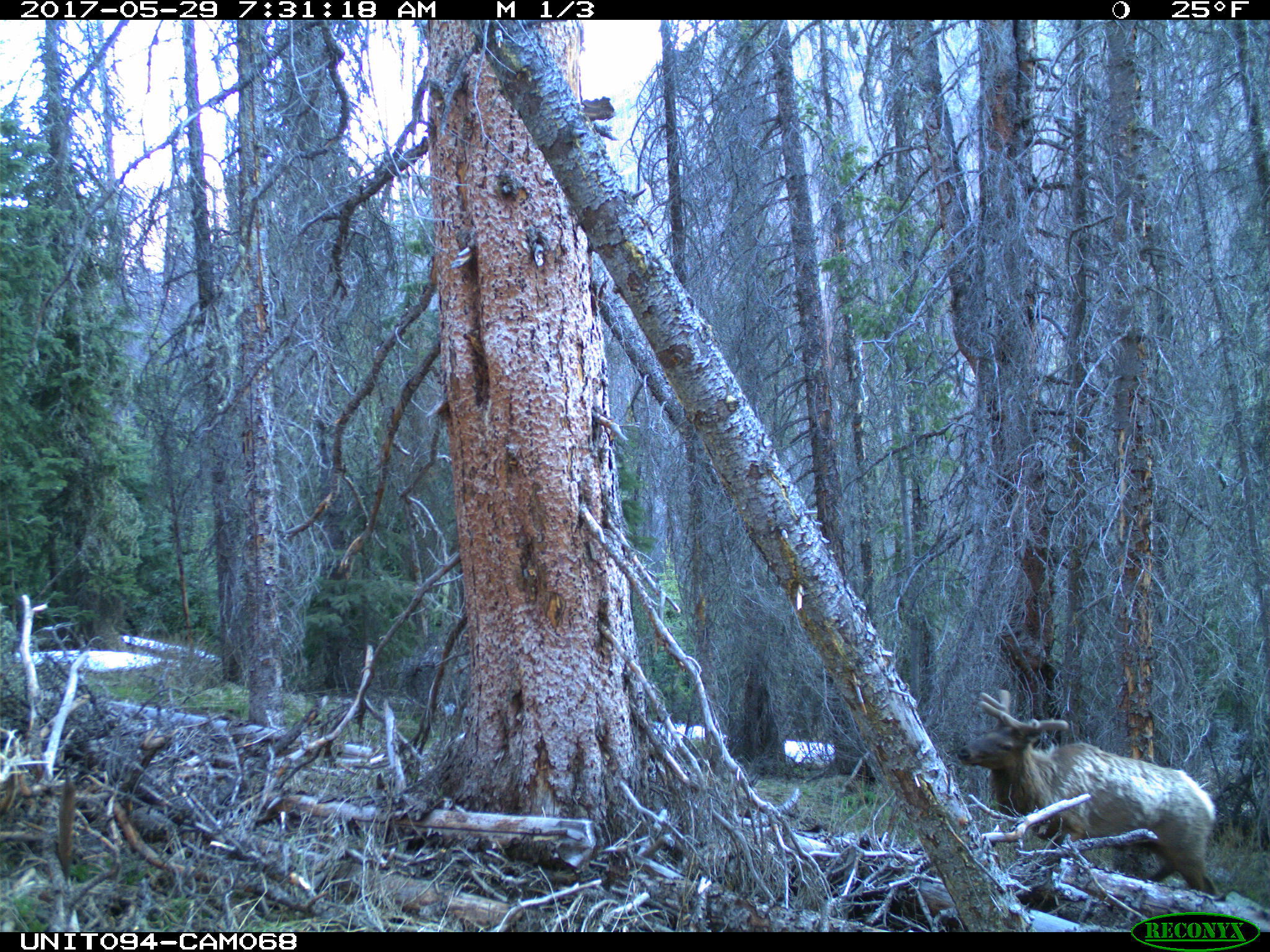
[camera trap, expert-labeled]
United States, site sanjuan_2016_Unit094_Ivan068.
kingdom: Animalia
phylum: Chordata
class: Mammalia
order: Artiodactyla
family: Cervidae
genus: Cervus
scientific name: Cervus elaphus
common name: red deer